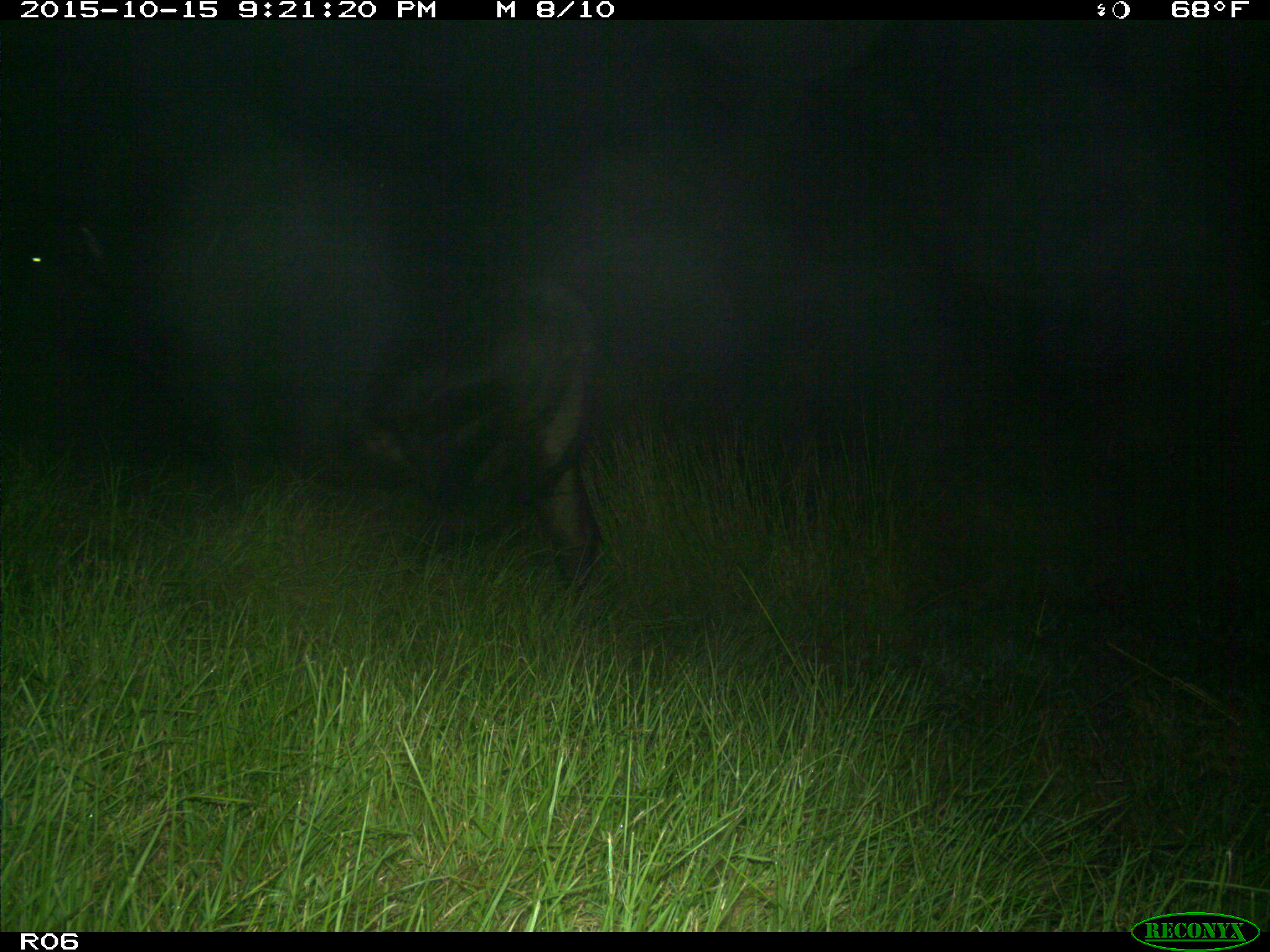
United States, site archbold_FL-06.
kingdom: Animalia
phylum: Chordata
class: Mammalia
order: Artiodactyla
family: Bovidae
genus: Bos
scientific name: Bos taurus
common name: domestic cow